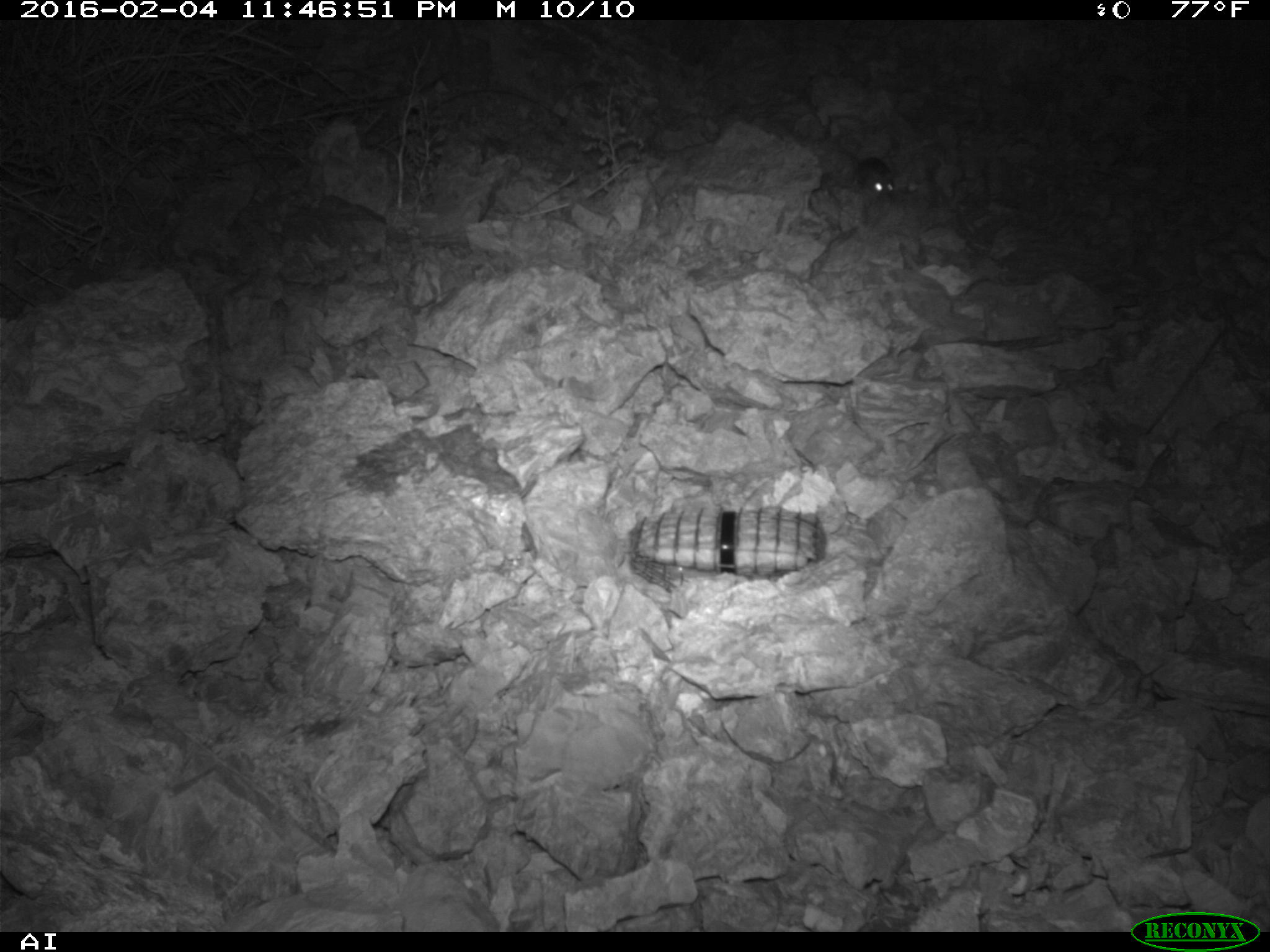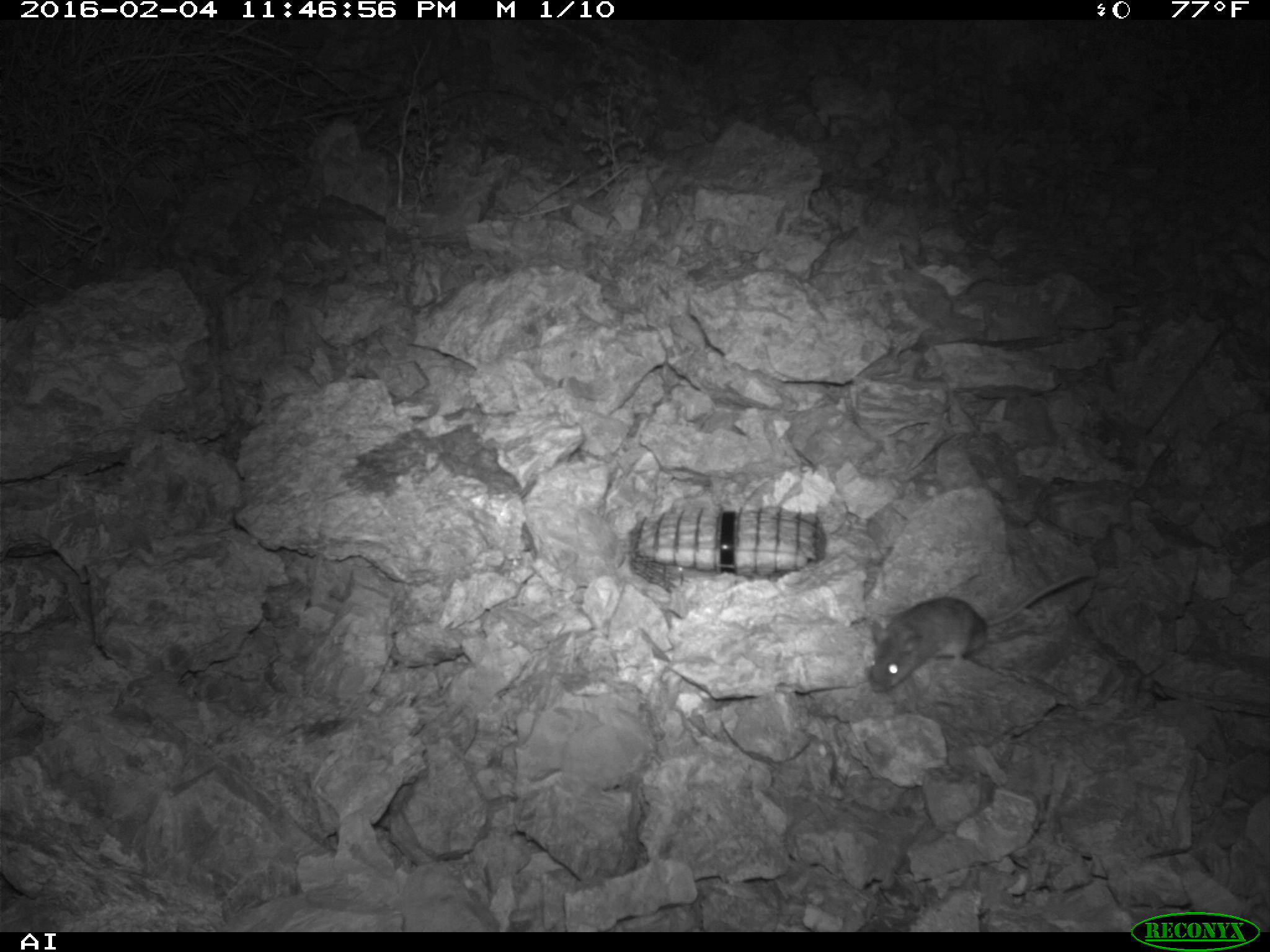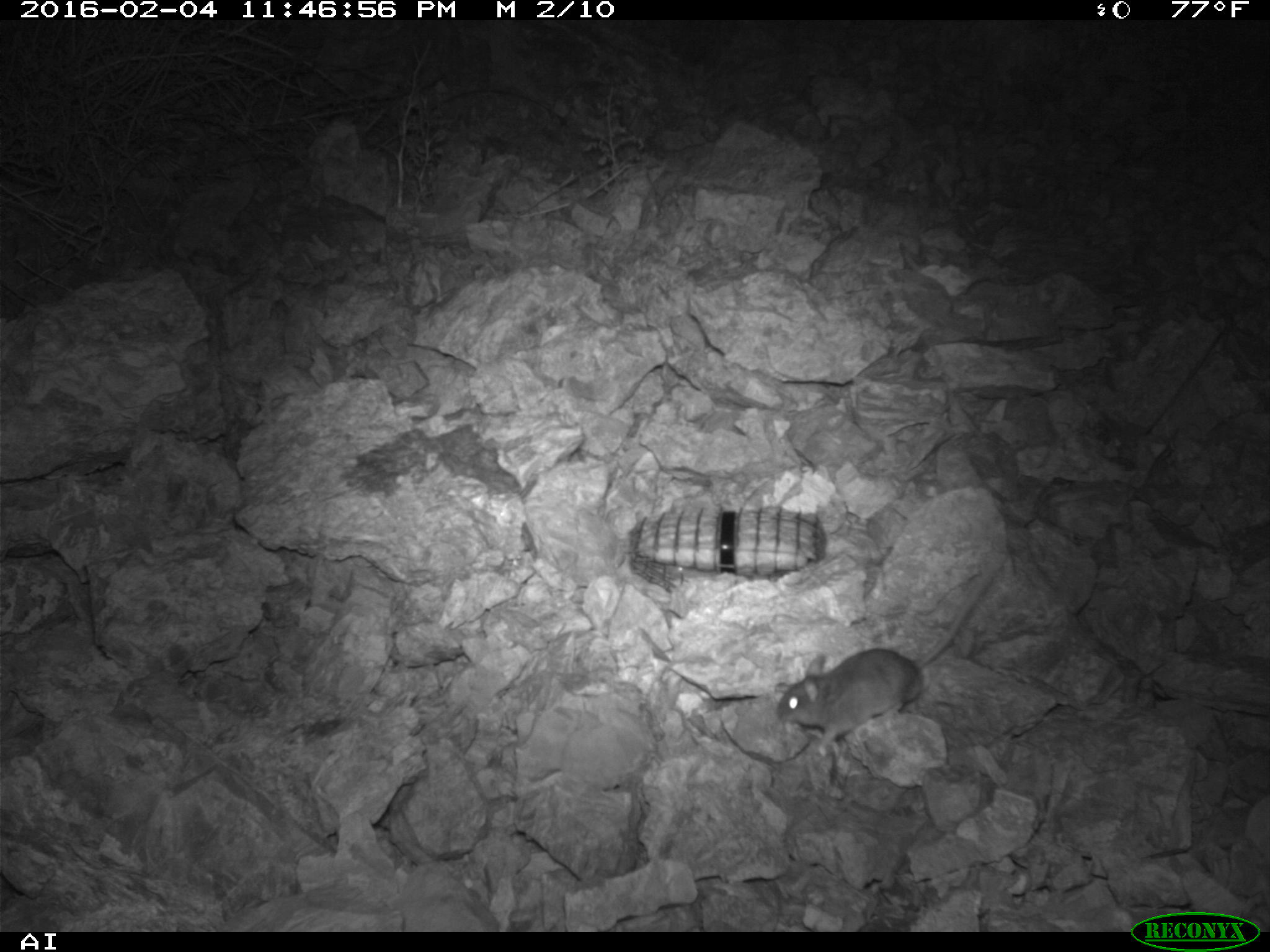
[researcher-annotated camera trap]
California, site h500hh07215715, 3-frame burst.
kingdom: Animalia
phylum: Chordata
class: Mammalia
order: Rodentia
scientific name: Rodentia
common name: rodent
Rodent (Rodentia).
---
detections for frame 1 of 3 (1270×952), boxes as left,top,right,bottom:
rodent: 837,143,894,199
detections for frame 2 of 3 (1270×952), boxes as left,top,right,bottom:
rodent: 869,571,1084,692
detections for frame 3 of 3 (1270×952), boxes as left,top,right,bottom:
rodent: 775,550,1005,747